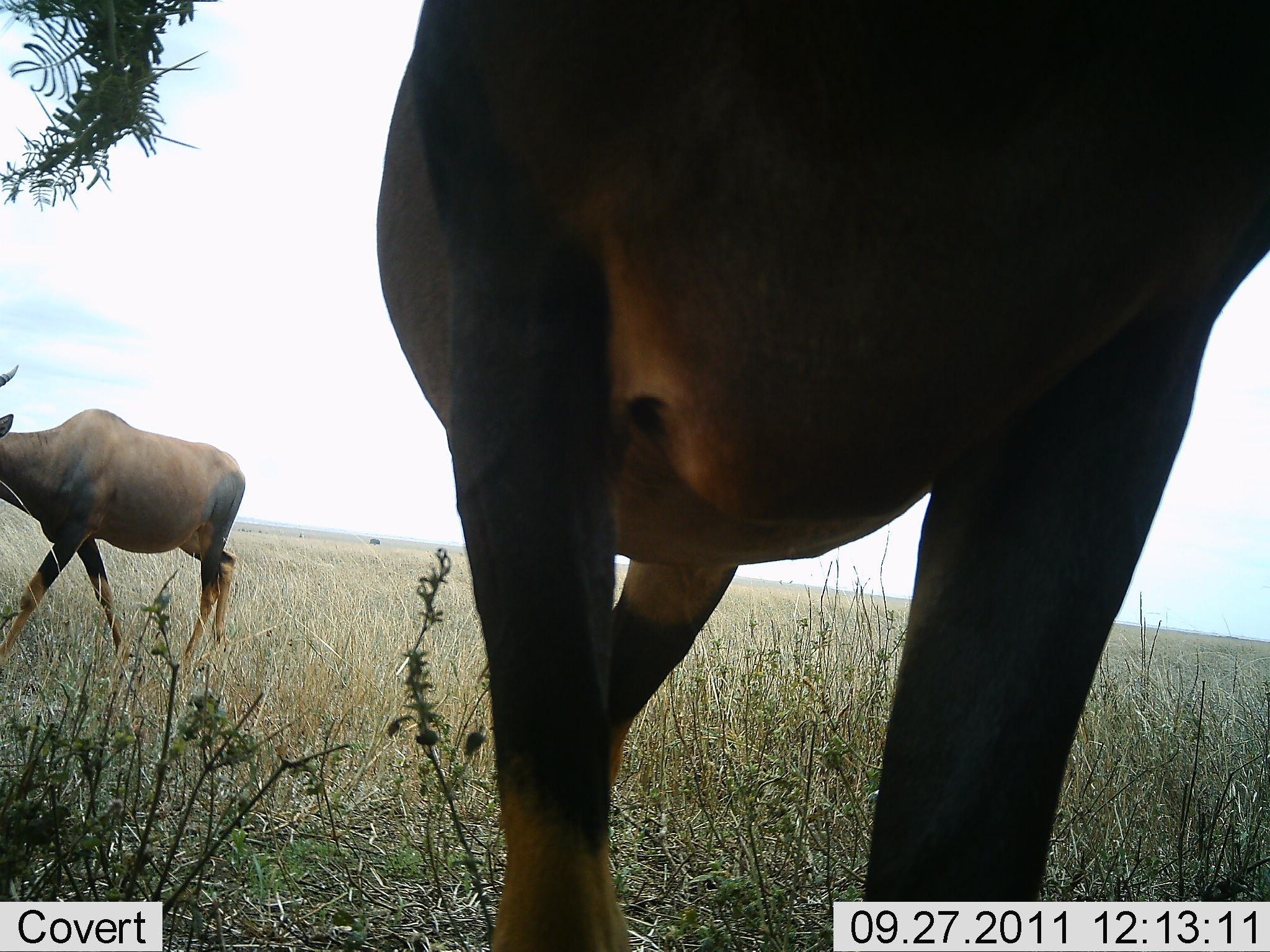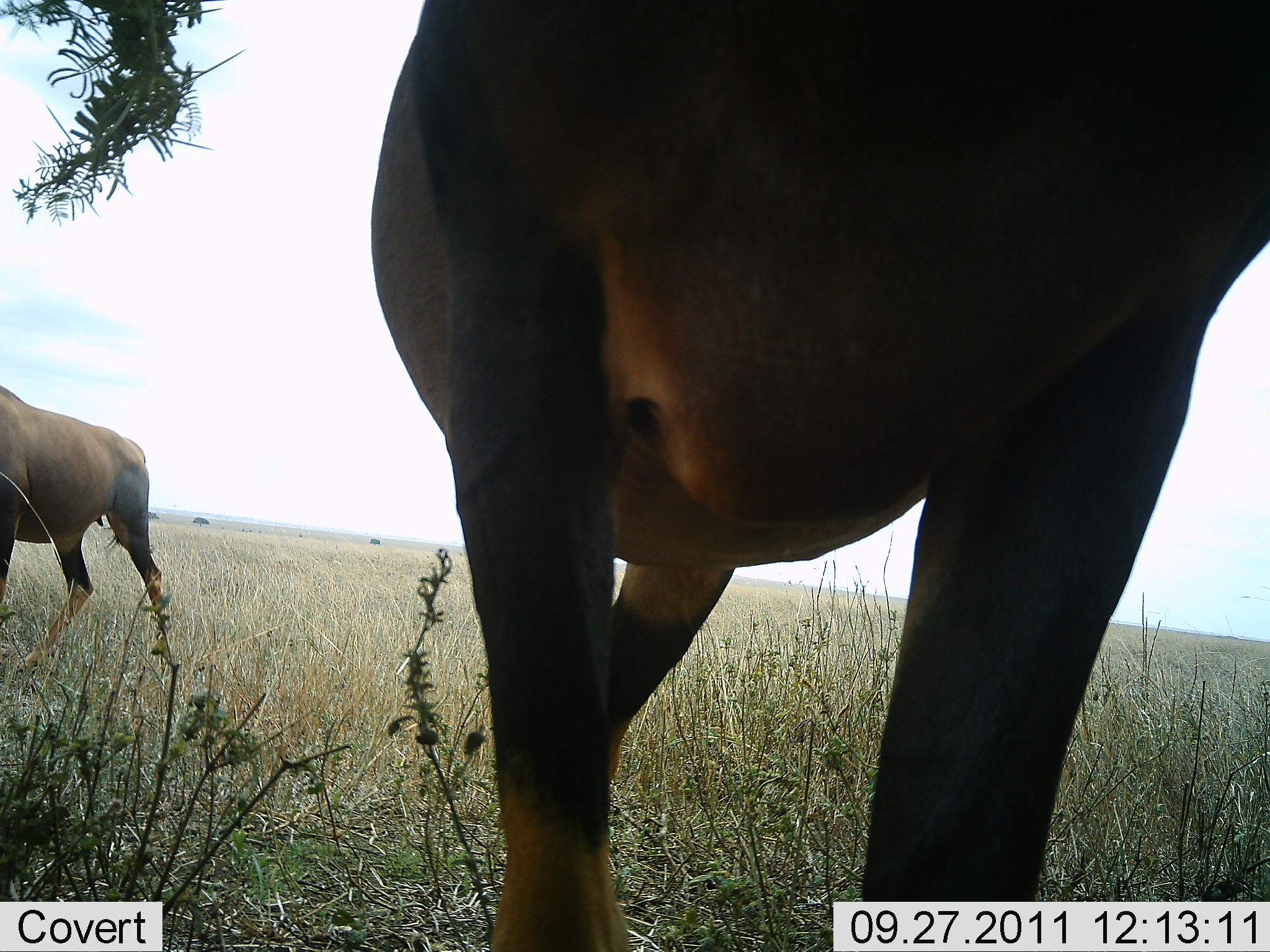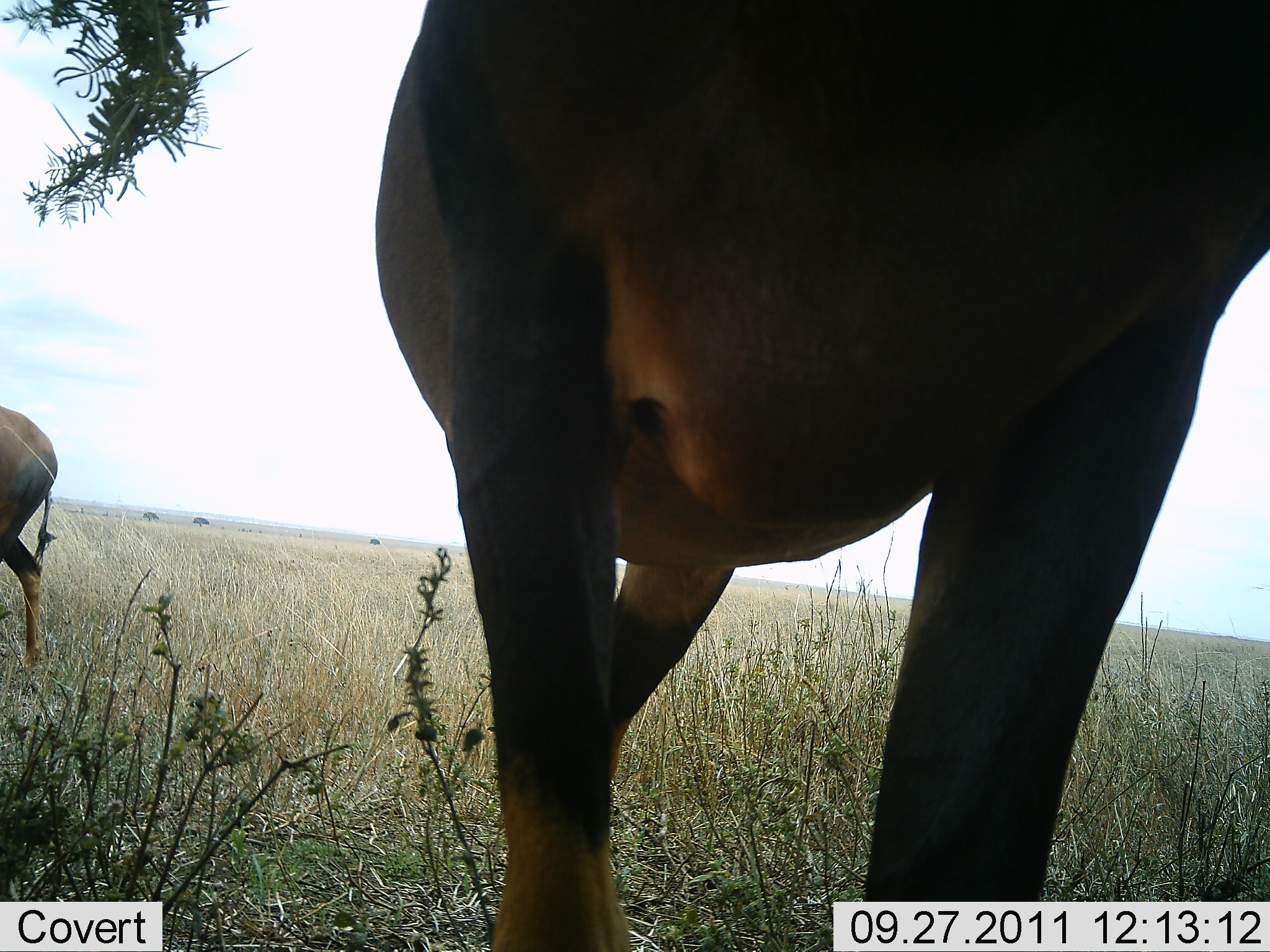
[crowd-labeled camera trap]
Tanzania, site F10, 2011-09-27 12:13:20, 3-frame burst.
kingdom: Animalia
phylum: Chordata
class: Mammalia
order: Artiodactyla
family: Bovidae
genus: Damaliscus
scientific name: Damaliscus lunatus jimela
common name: topi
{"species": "topi (Damaliscus lunatus jimela)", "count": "2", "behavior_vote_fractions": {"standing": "69%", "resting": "0%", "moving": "69%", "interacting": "8%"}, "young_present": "0%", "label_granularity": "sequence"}